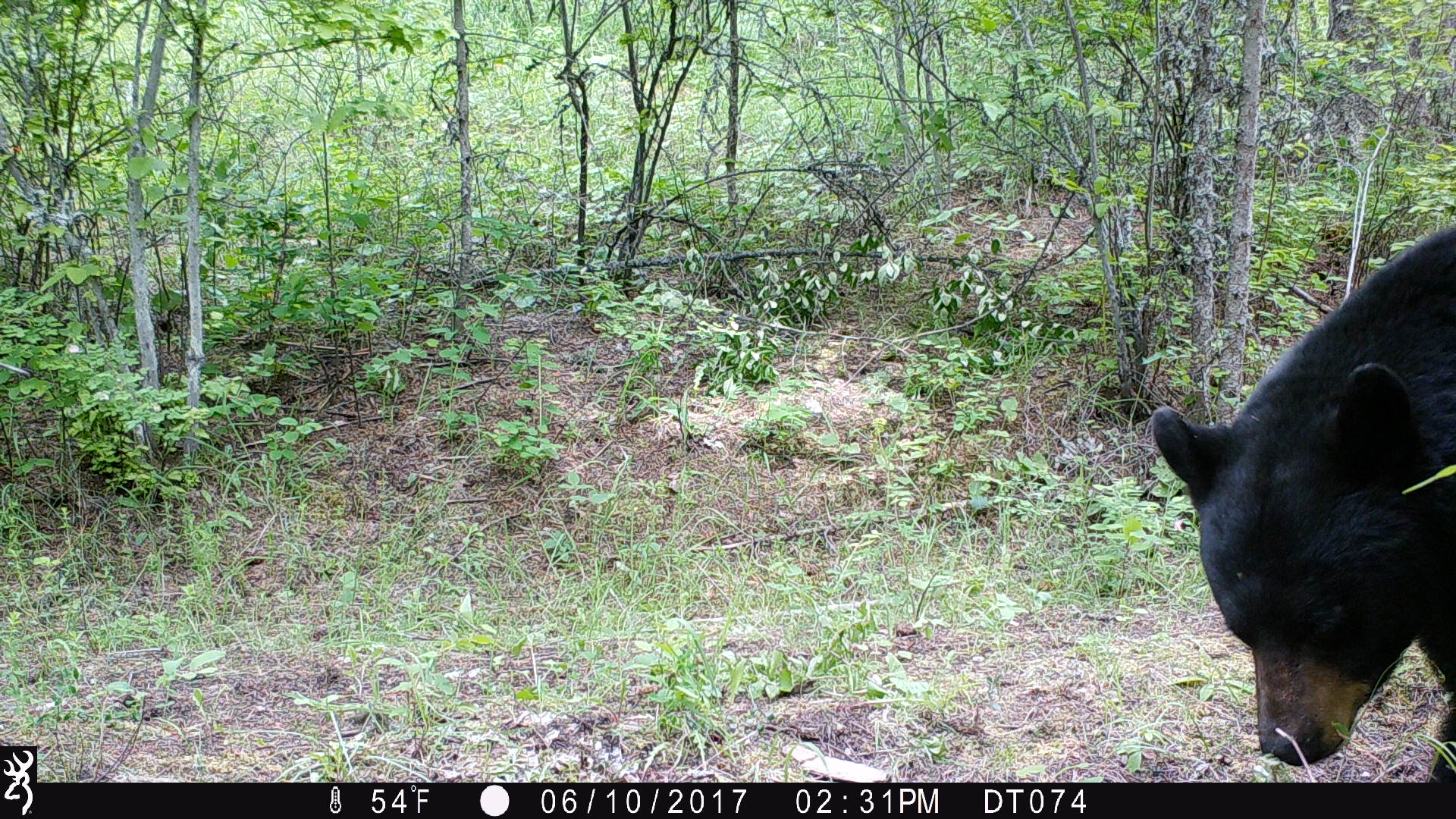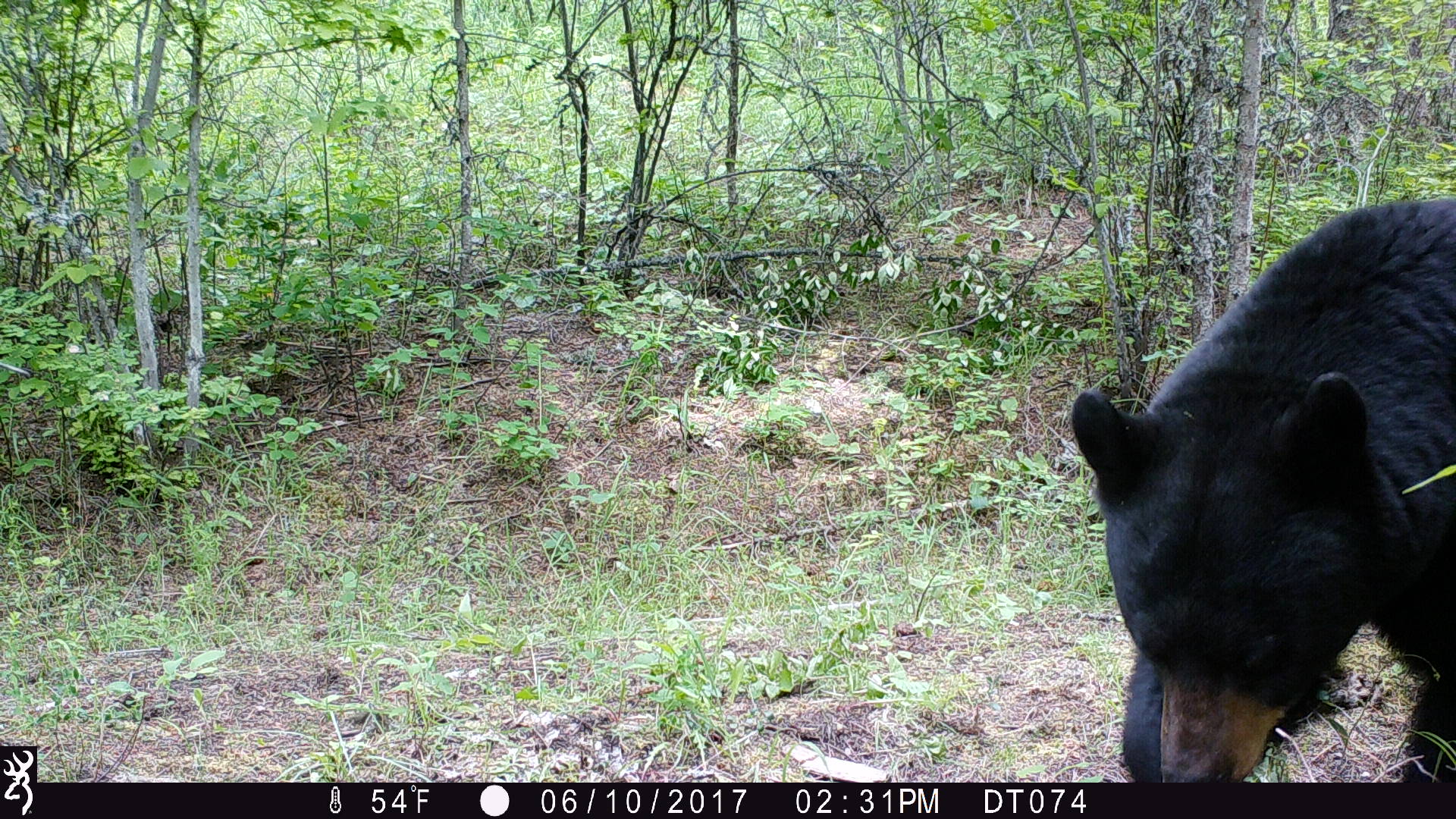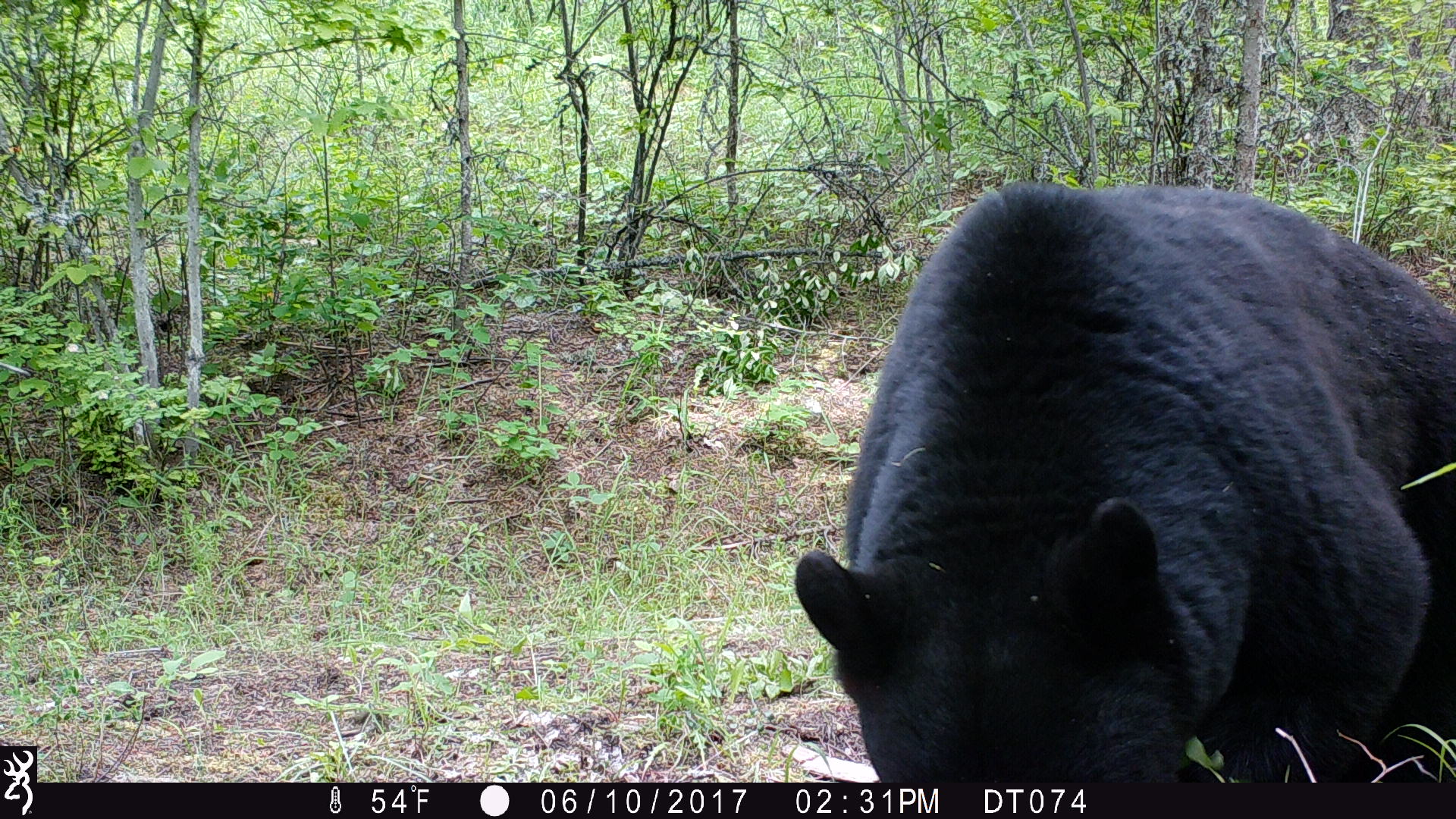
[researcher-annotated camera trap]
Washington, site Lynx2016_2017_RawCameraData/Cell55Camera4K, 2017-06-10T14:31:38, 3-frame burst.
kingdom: Animalia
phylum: Chordata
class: Mammalia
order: Carnivora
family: Ursidae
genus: Ursus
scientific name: Ursus americanus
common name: american black bear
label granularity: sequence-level